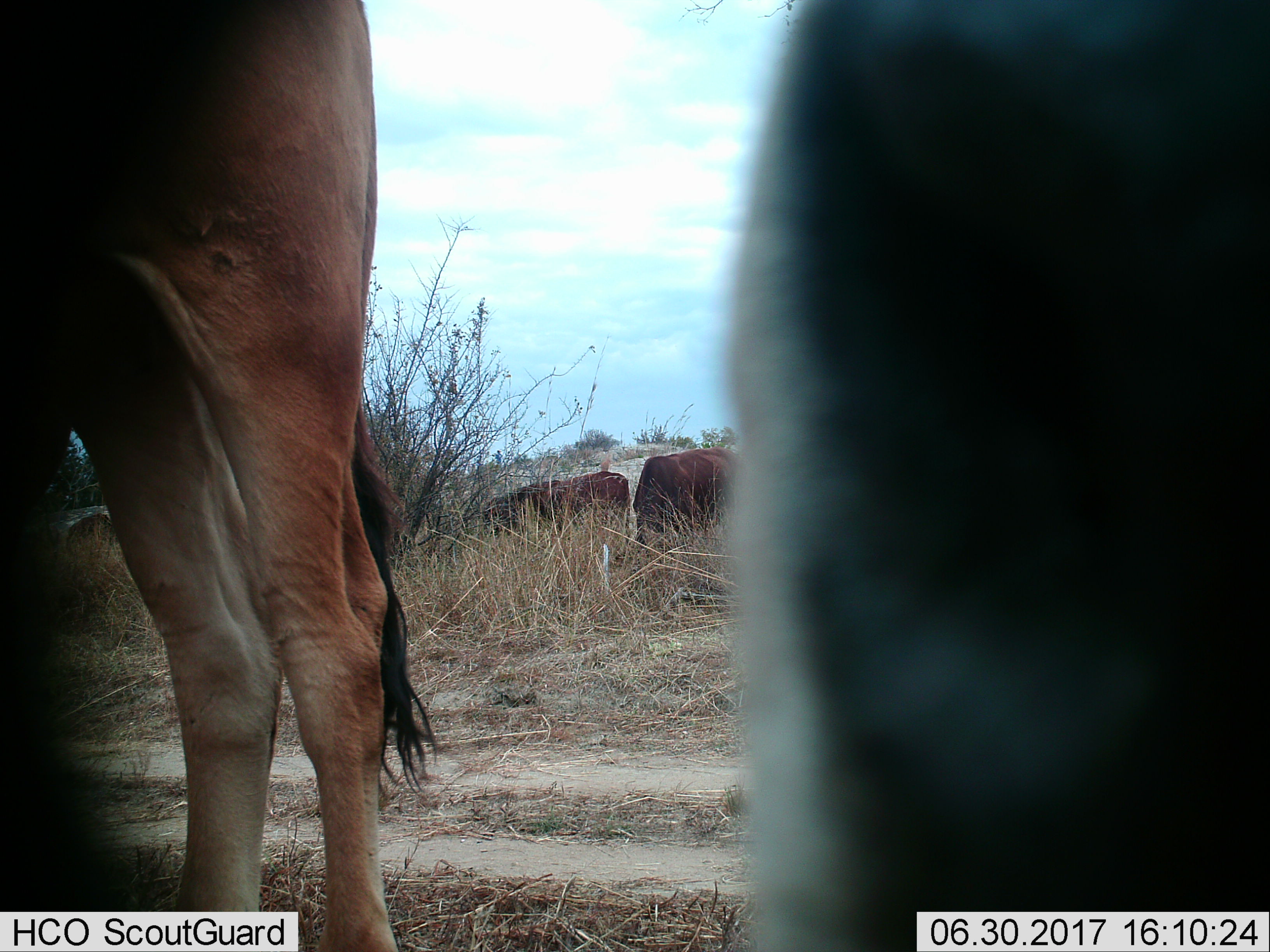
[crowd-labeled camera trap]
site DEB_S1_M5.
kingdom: Animalia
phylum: Chordata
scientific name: Vertebrata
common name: domestic animal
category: domesticanimal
Domesticanimal (domestic animal) (Vertebrata), count 5. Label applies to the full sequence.